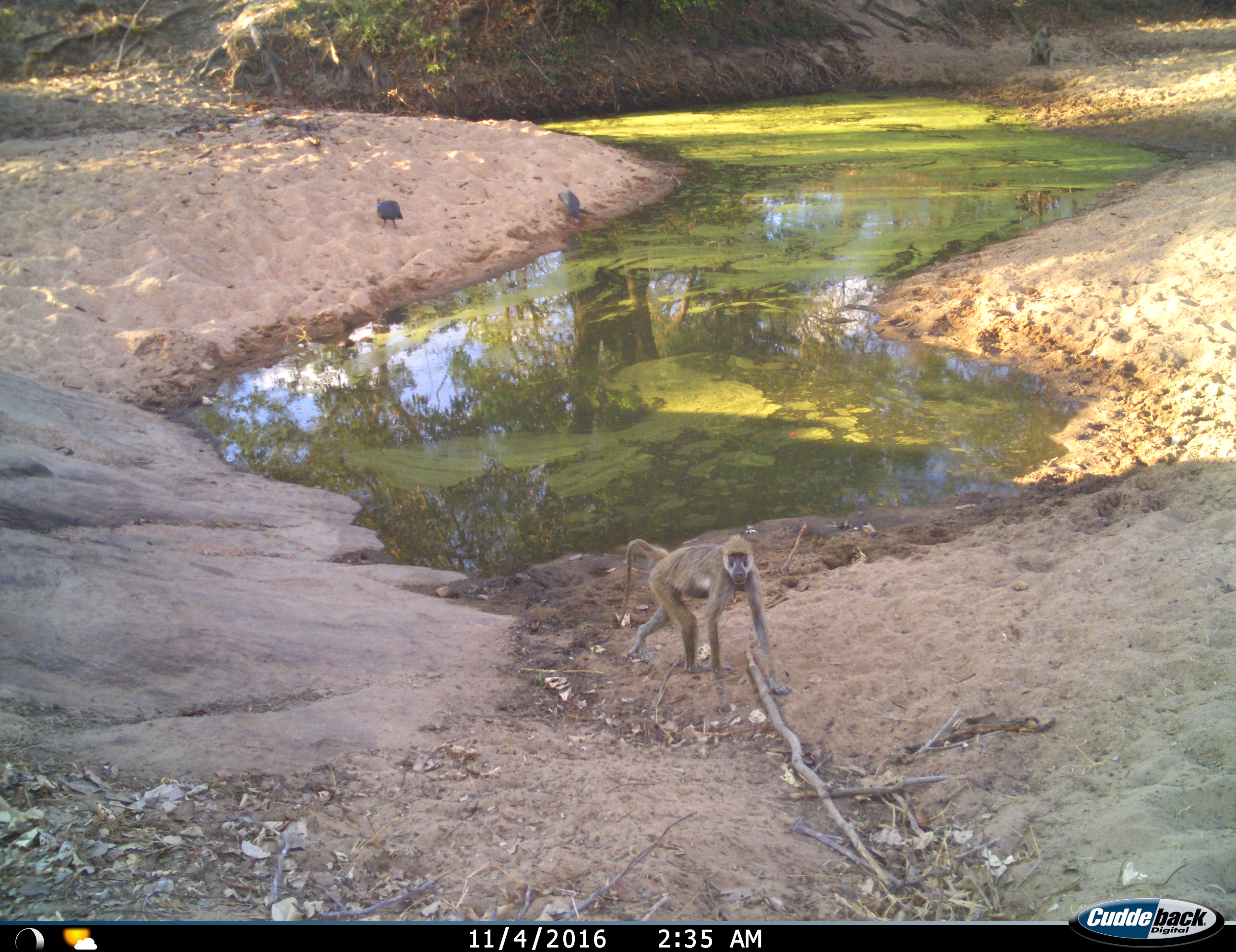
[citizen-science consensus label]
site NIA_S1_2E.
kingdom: Animalia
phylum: Chordata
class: Mammalia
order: Primates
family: Cercopithecidae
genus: Papio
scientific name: Papio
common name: baboon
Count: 2.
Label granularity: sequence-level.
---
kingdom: Animalia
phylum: Chordata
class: Aves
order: Galliformes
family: Numididae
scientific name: Numididae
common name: guineafowl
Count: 2.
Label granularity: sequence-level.